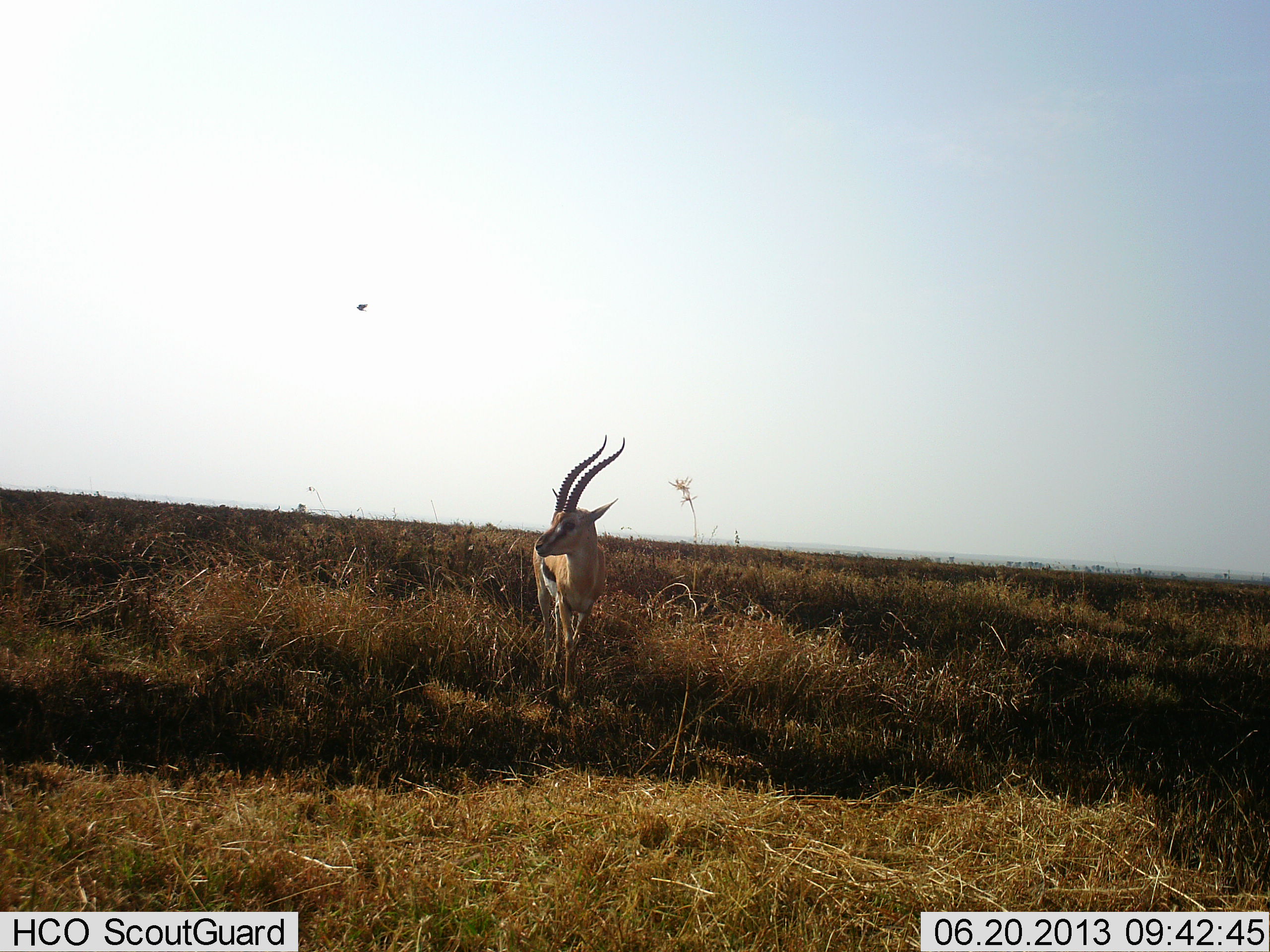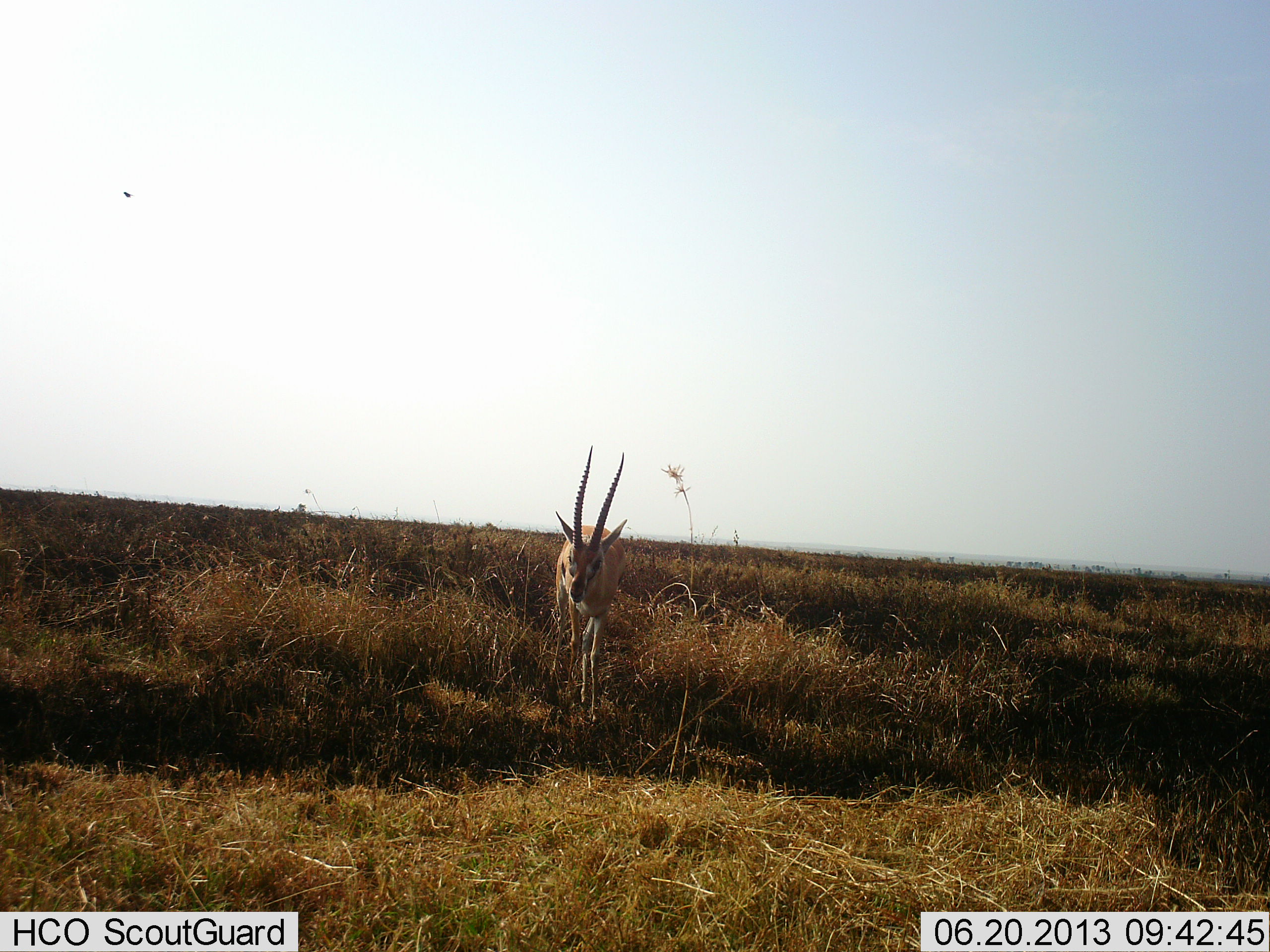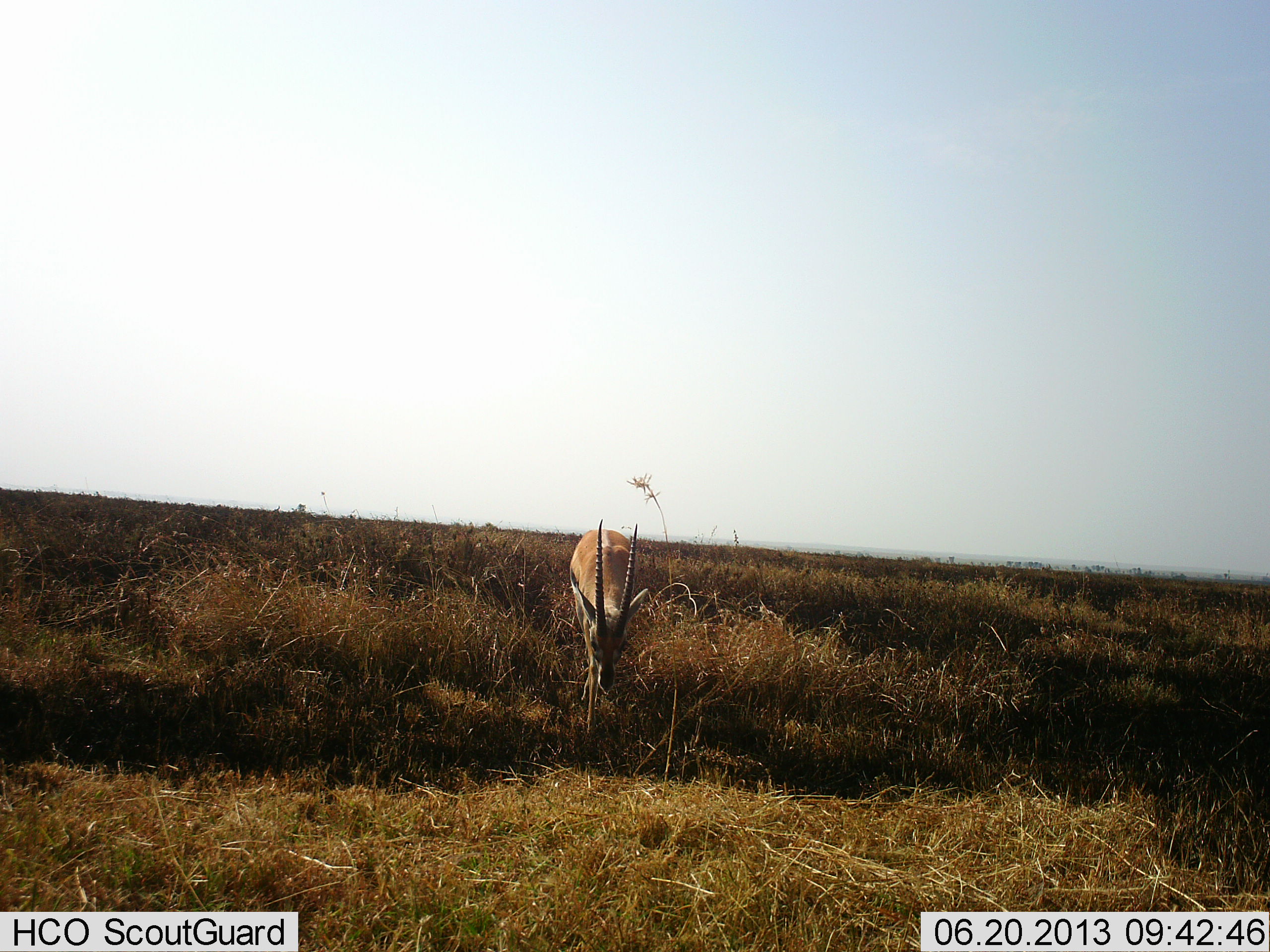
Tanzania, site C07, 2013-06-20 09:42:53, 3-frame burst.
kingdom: Animalia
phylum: Chordata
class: Mammalia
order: Artiodactyla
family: Bovidae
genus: Eudorcas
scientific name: Eudorcas thomsonii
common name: thomson's gazelle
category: gazellethomsons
Gazellethomsons (thomson's gazelle) (Eudorcas thomsonii), count 1. Behavior (volunteer vote fractions): standing 27%, resting 9%, moving 64%, interacting 0%. Young present (vote fraction): 0%. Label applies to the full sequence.